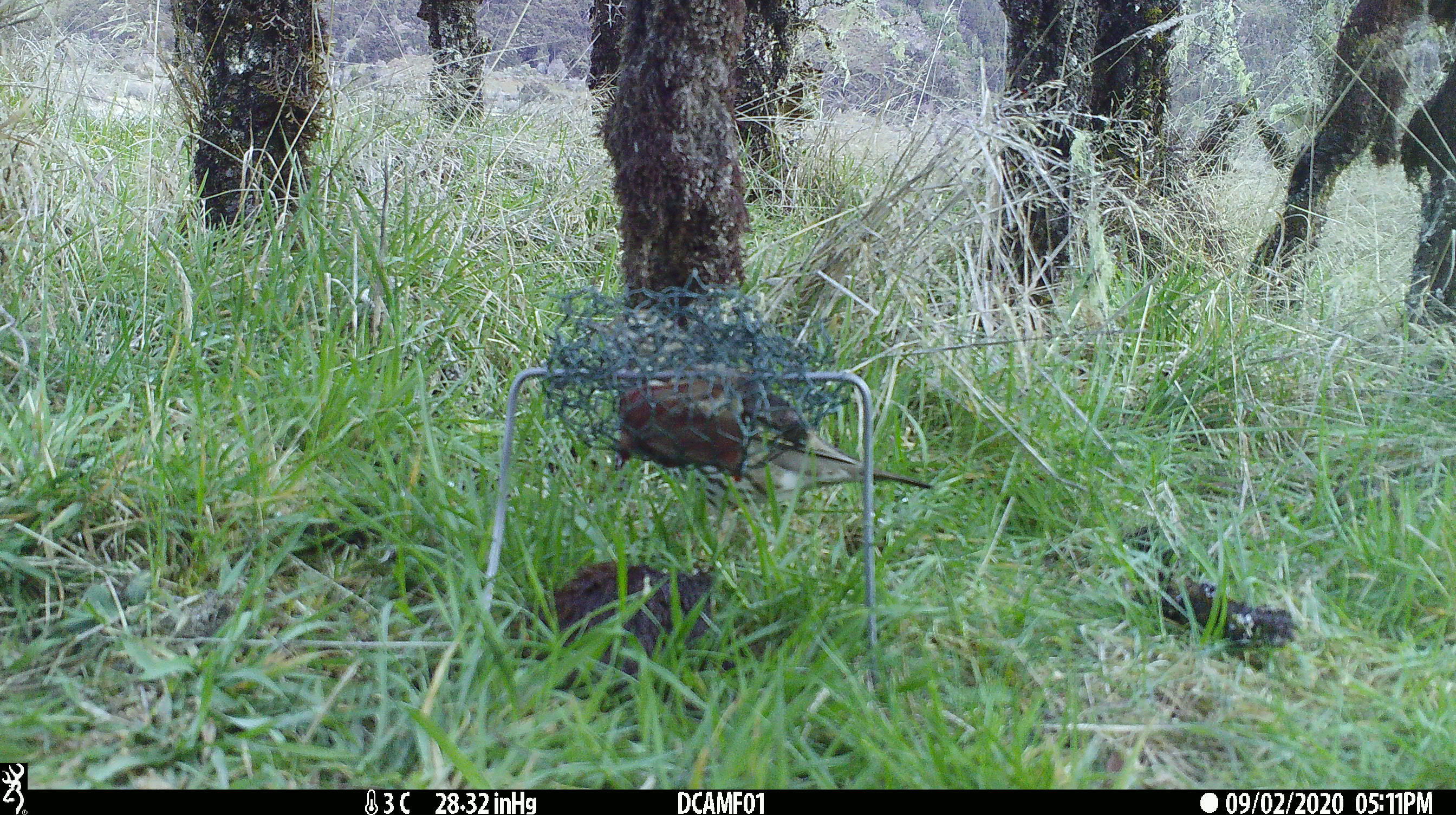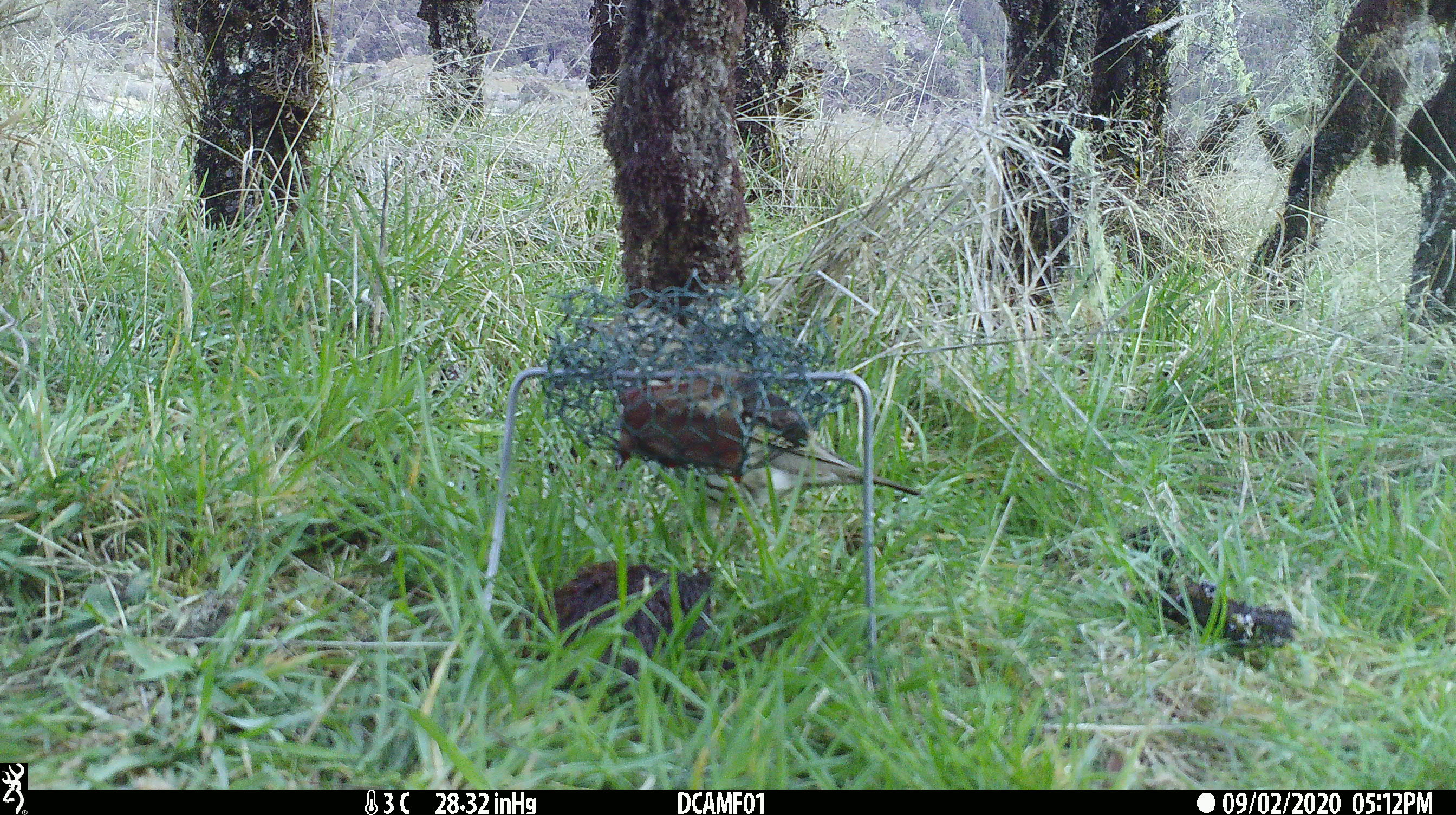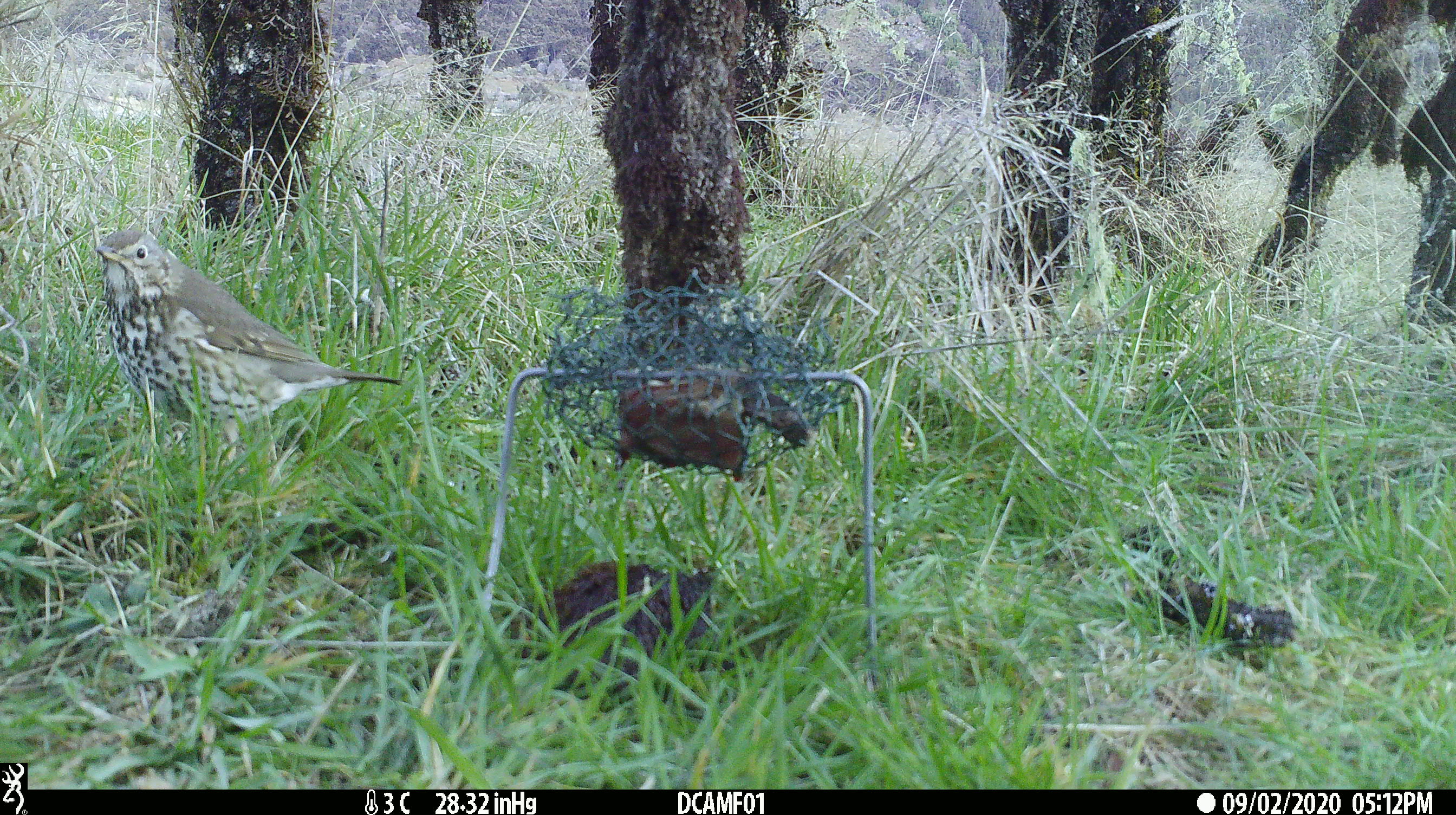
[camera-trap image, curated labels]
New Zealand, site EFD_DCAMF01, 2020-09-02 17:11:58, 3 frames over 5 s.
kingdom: Animalia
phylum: Chordata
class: Aves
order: Passeriformes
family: Turdidae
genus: Turdus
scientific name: Turdus philomelos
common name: song thrush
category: thrush